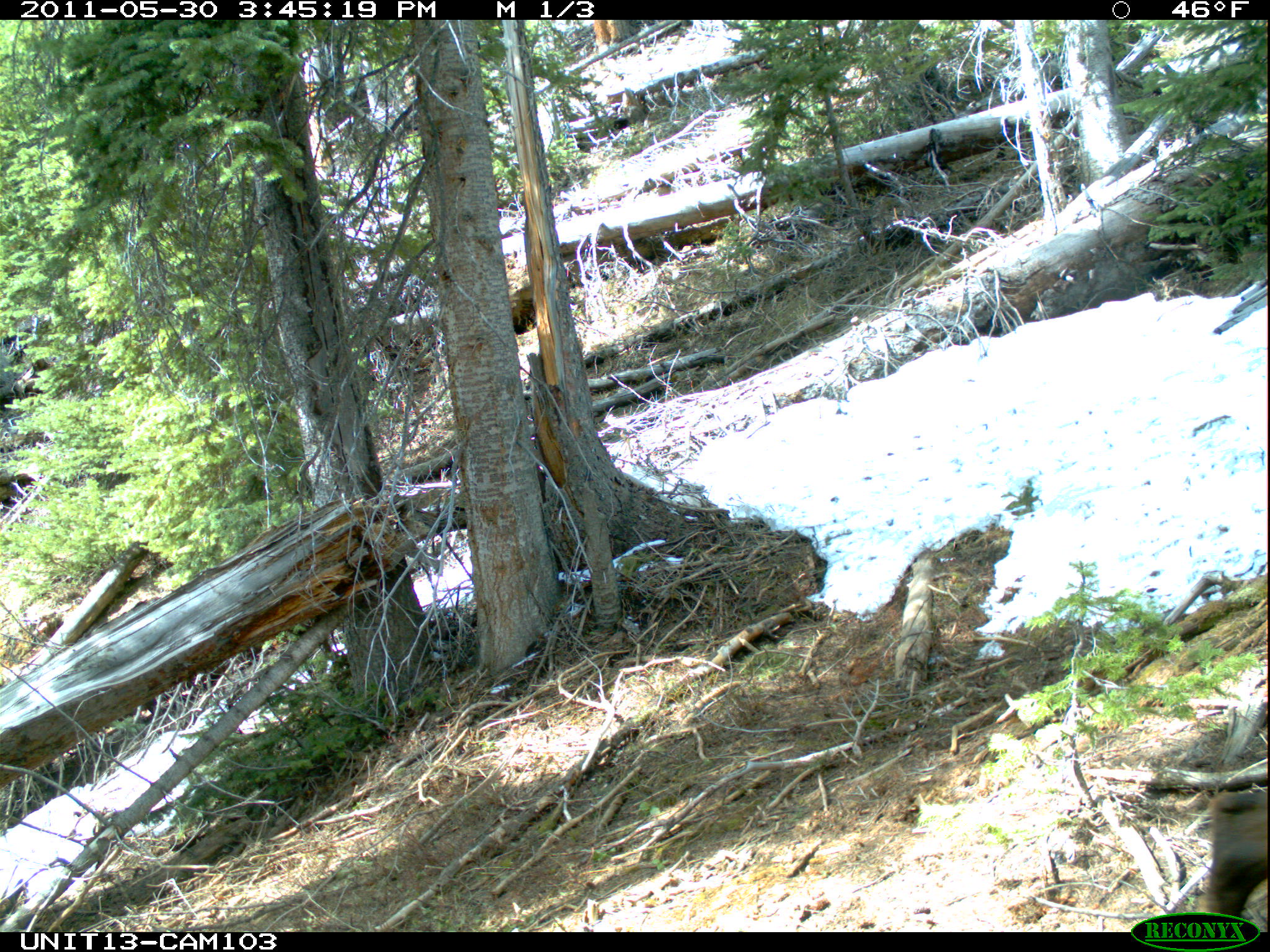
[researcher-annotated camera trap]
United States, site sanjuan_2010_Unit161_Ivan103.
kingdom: Animalia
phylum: Chordata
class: Mammalia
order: Artiodactyla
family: Cervidae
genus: Cervus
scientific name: Cervus elaphus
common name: red deer